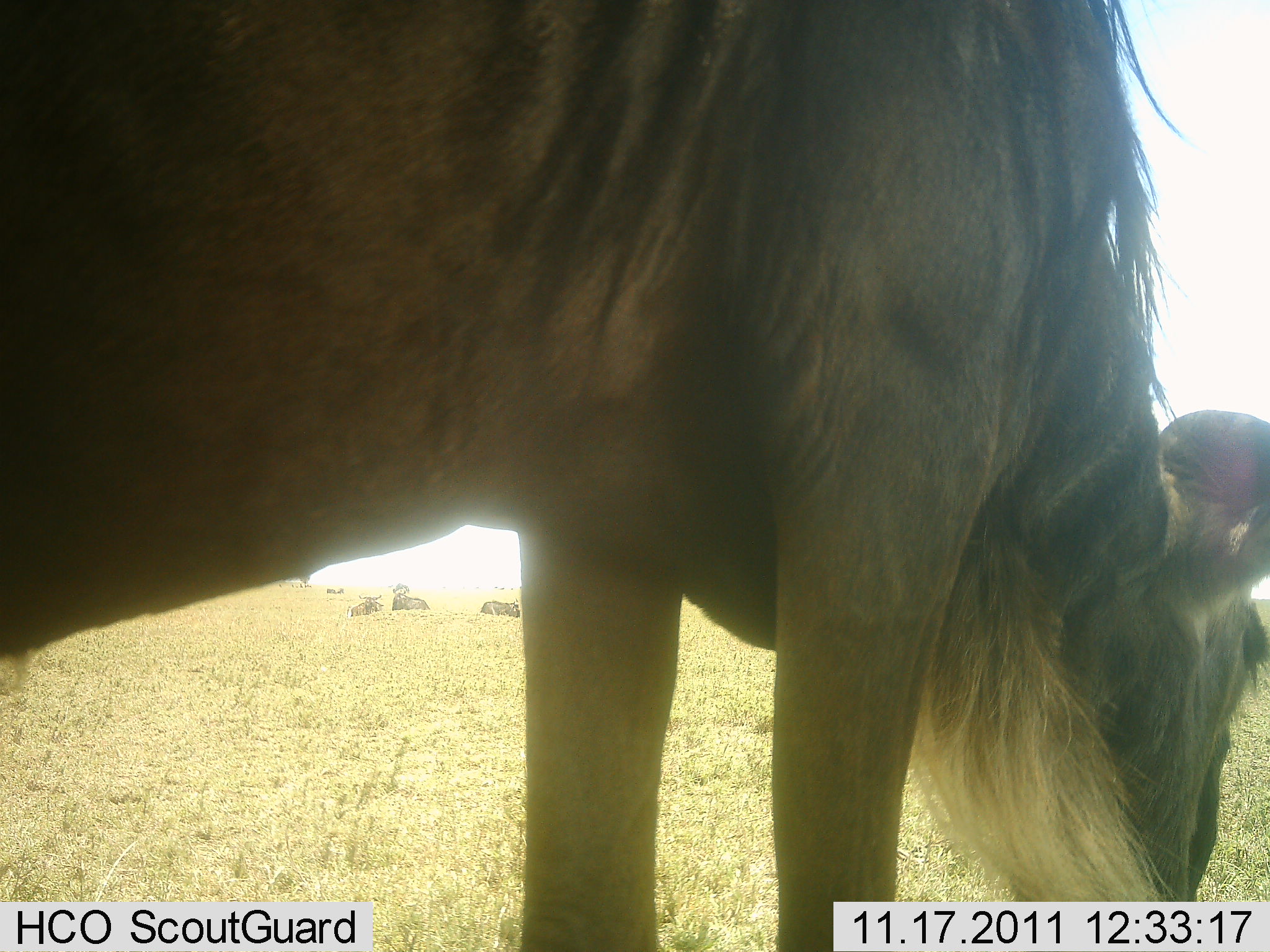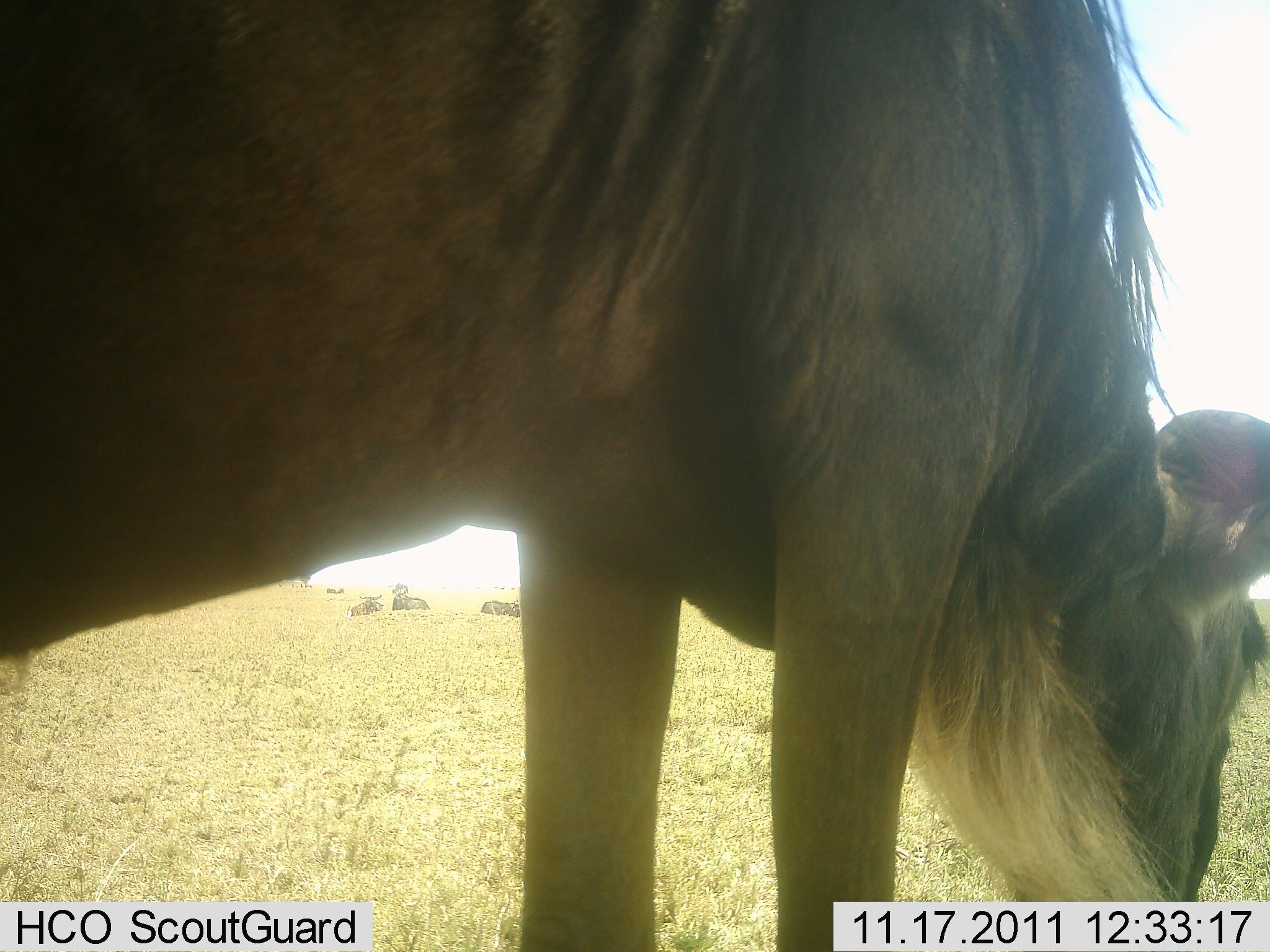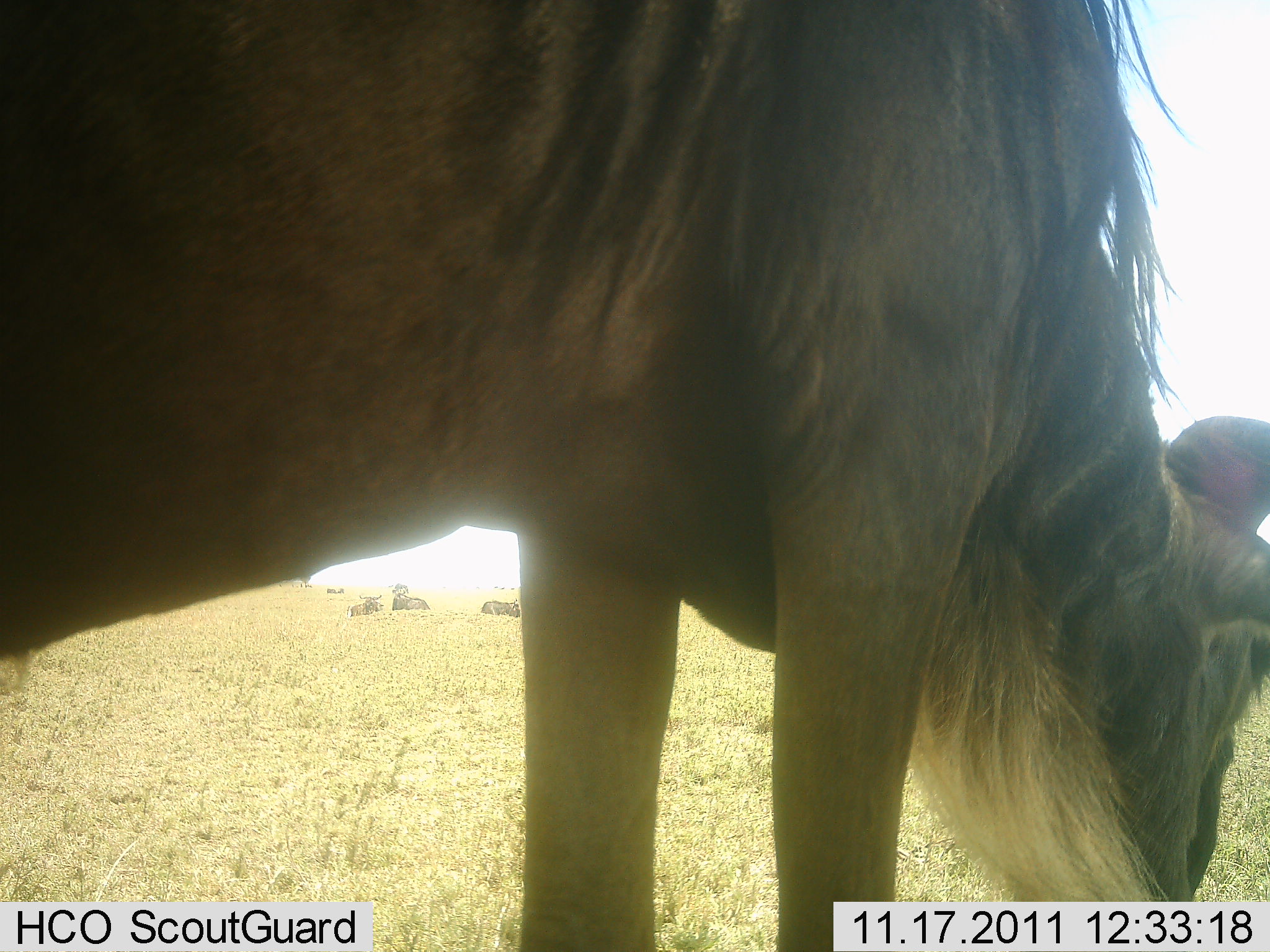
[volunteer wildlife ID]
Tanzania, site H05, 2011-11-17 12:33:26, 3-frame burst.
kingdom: Animalia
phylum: Chordata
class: Mammalia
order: Artiodactyla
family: Bovidae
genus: Connochaetes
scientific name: Connochaetes taurinus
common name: blue wildebeest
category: wildebeest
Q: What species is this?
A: Wildebeest (blue wildebeest) (Connochaetes taurinus).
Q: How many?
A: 1.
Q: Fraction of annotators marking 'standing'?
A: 27%.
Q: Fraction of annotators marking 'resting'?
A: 33%.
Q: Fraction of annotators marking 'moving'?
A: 0%.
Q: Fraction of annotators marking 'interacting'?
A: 7%.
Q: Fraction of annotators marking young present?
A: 0%.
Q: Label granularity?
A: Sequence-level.